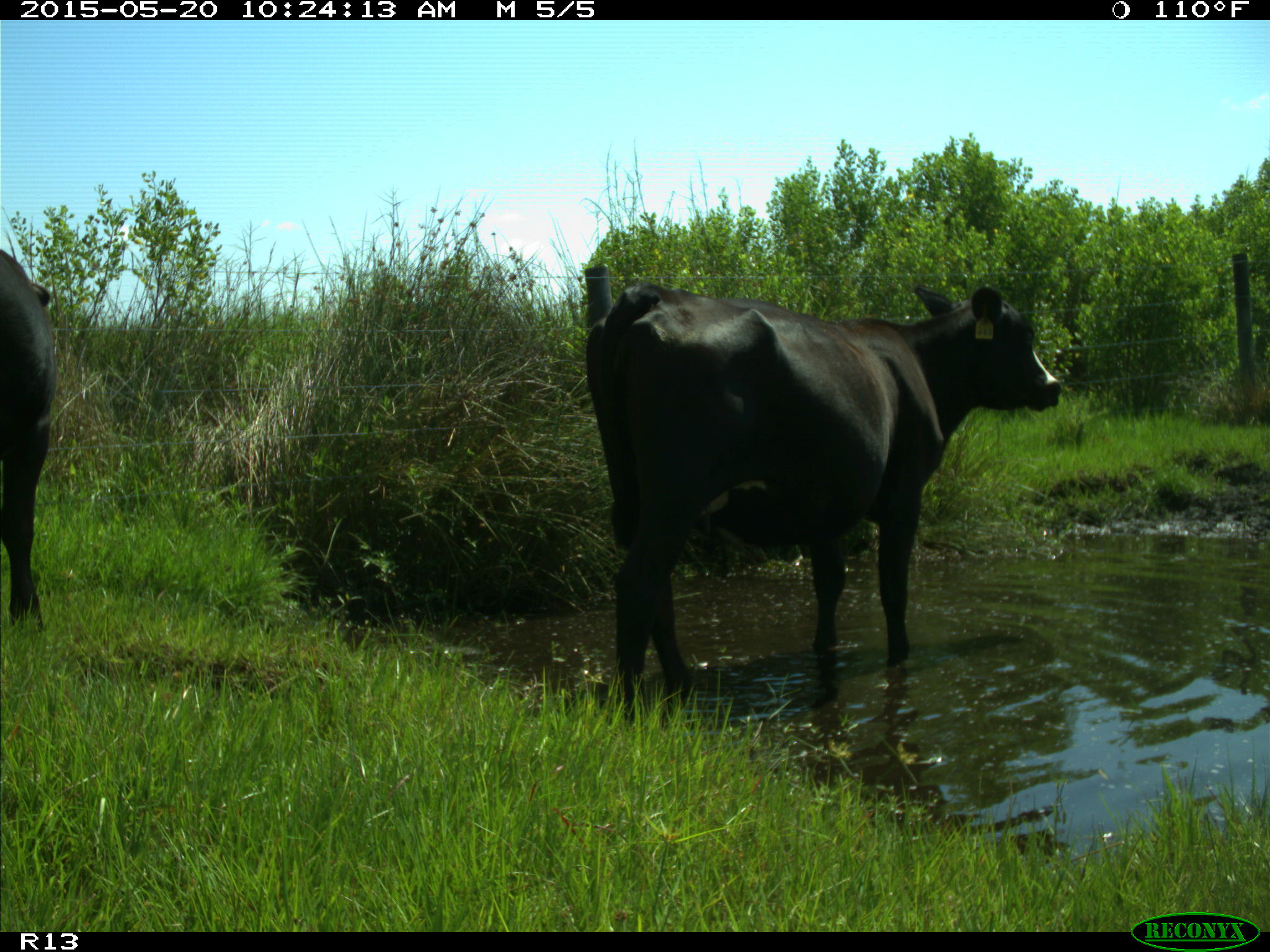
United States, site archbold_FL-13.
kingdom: Animalia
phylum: Chordata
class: Mammalia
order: Artiodactyla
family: Bovidae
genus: Bos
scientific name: Bos taurus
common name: domestic cow